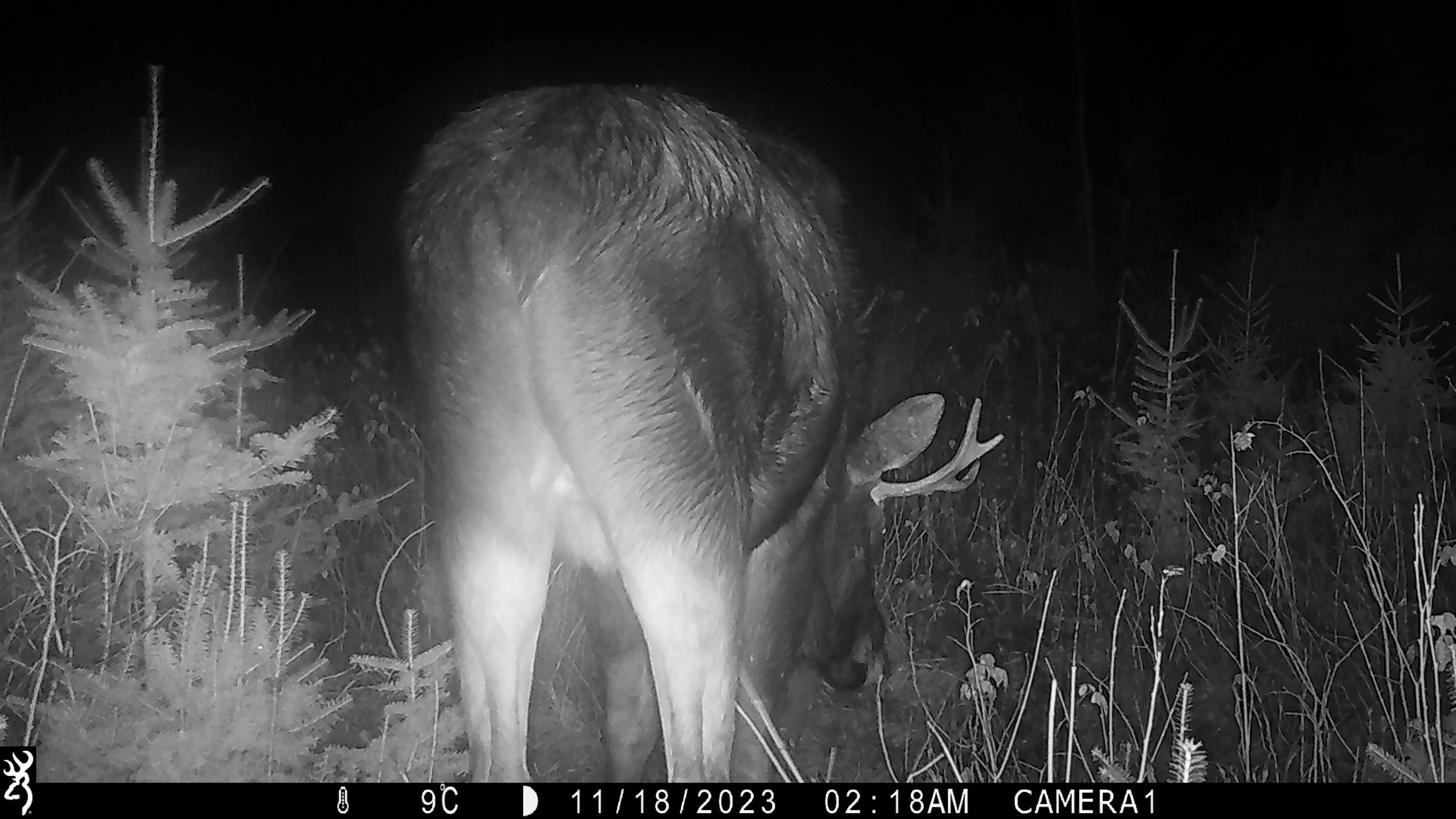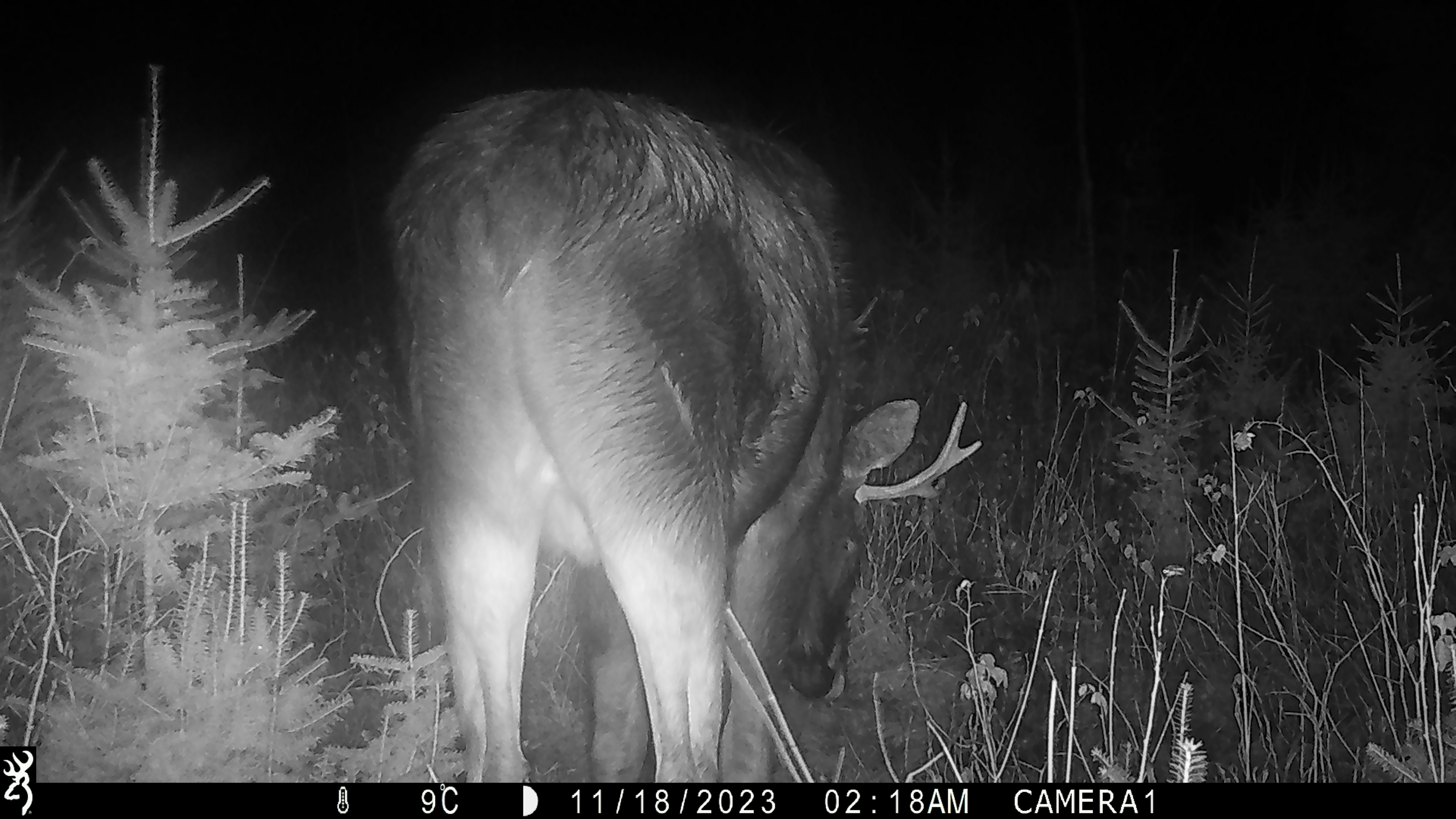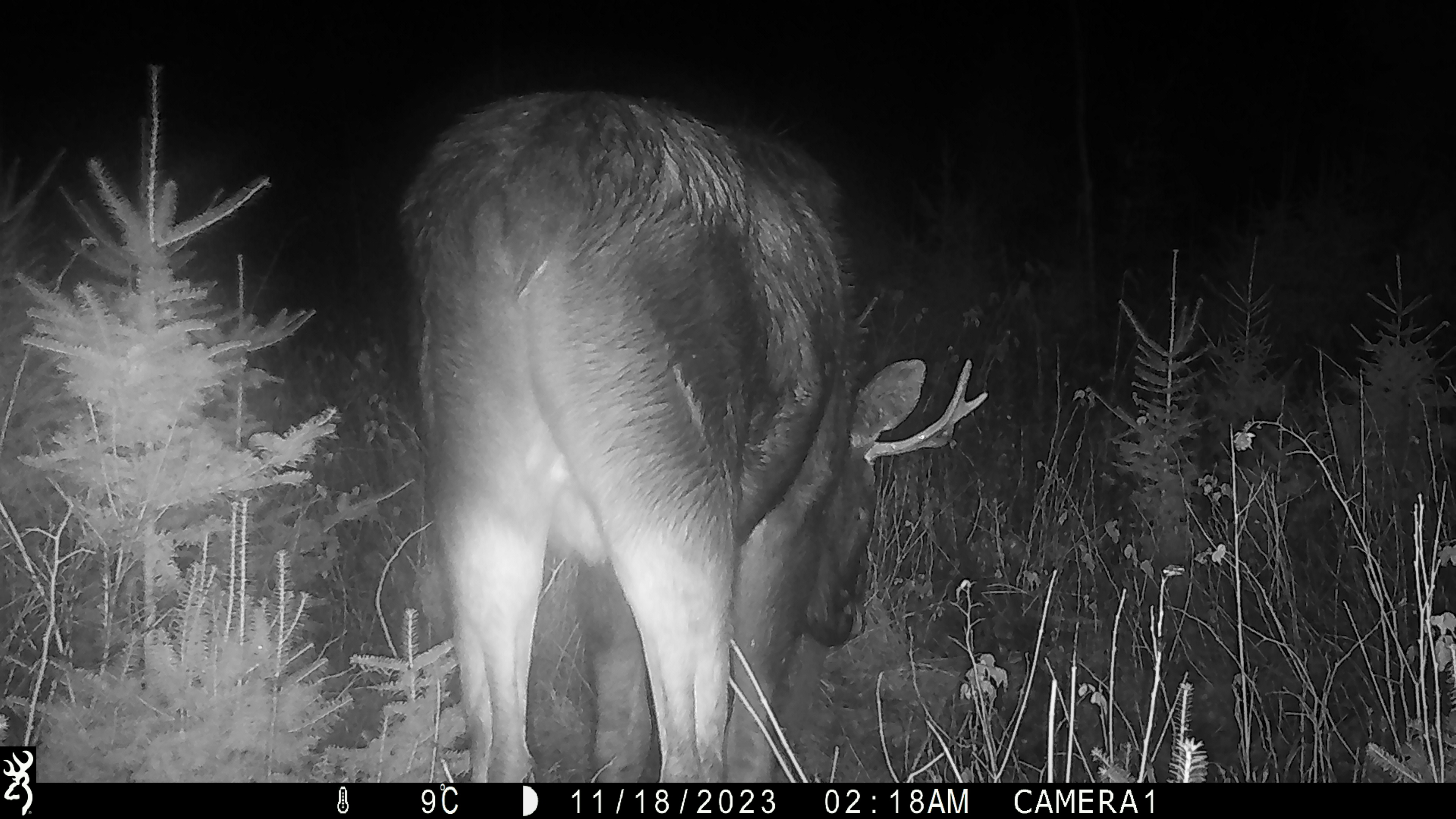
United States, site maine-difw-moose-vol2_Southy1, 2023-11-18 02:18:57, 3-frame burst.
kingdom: Animalia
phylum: Chordata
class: Mammalia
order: Artiodactyla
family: Cervidae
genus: Alces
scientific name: Alces alces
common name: moose